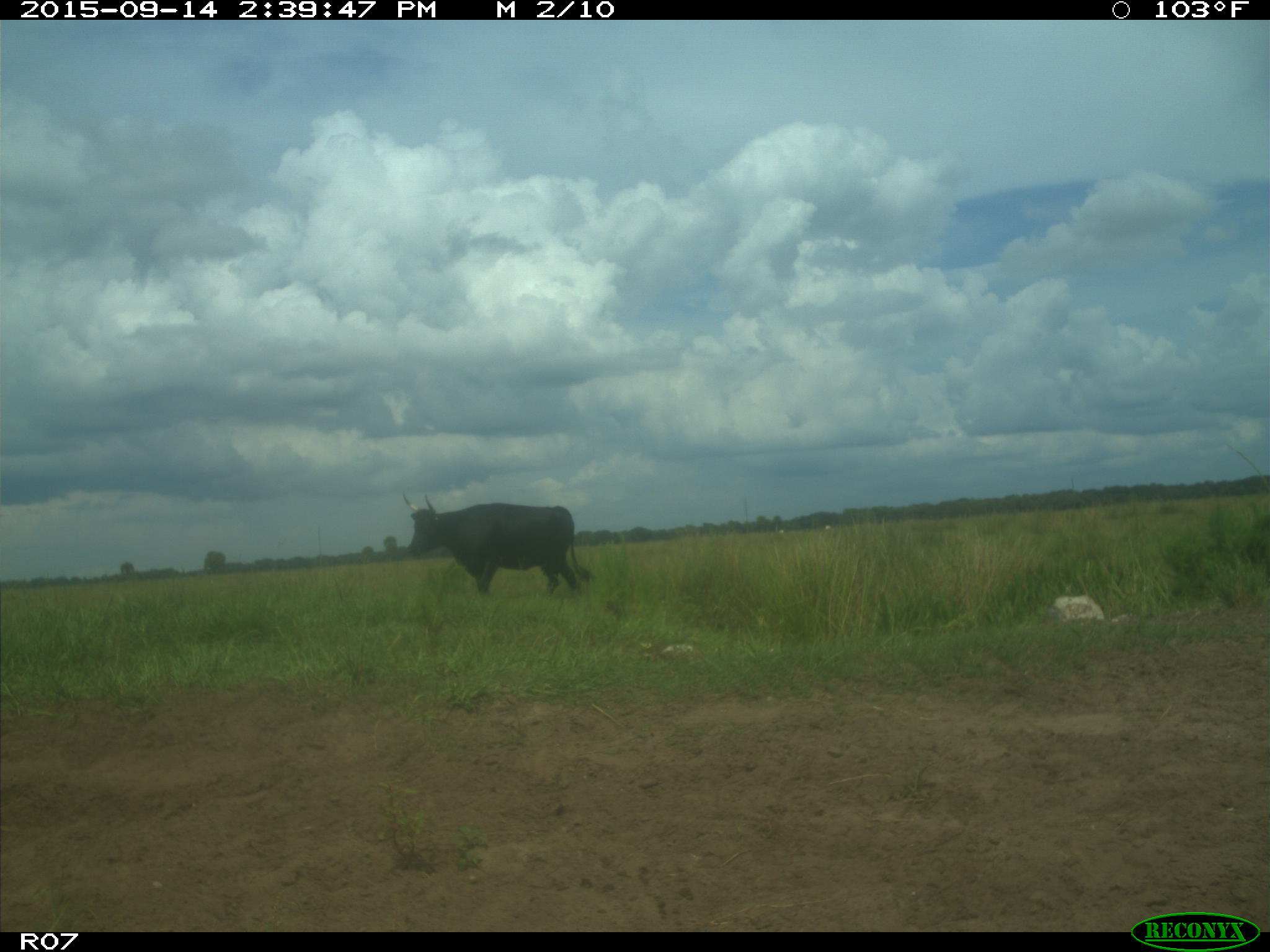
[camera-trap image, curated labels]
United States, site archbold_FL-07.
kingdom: Animalia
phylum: Chordata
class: Mammalia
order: Artiodactyla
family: Bovidae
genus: Bos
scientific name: Bos taurus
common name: domestic cow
Bos taurus (domestic cow).